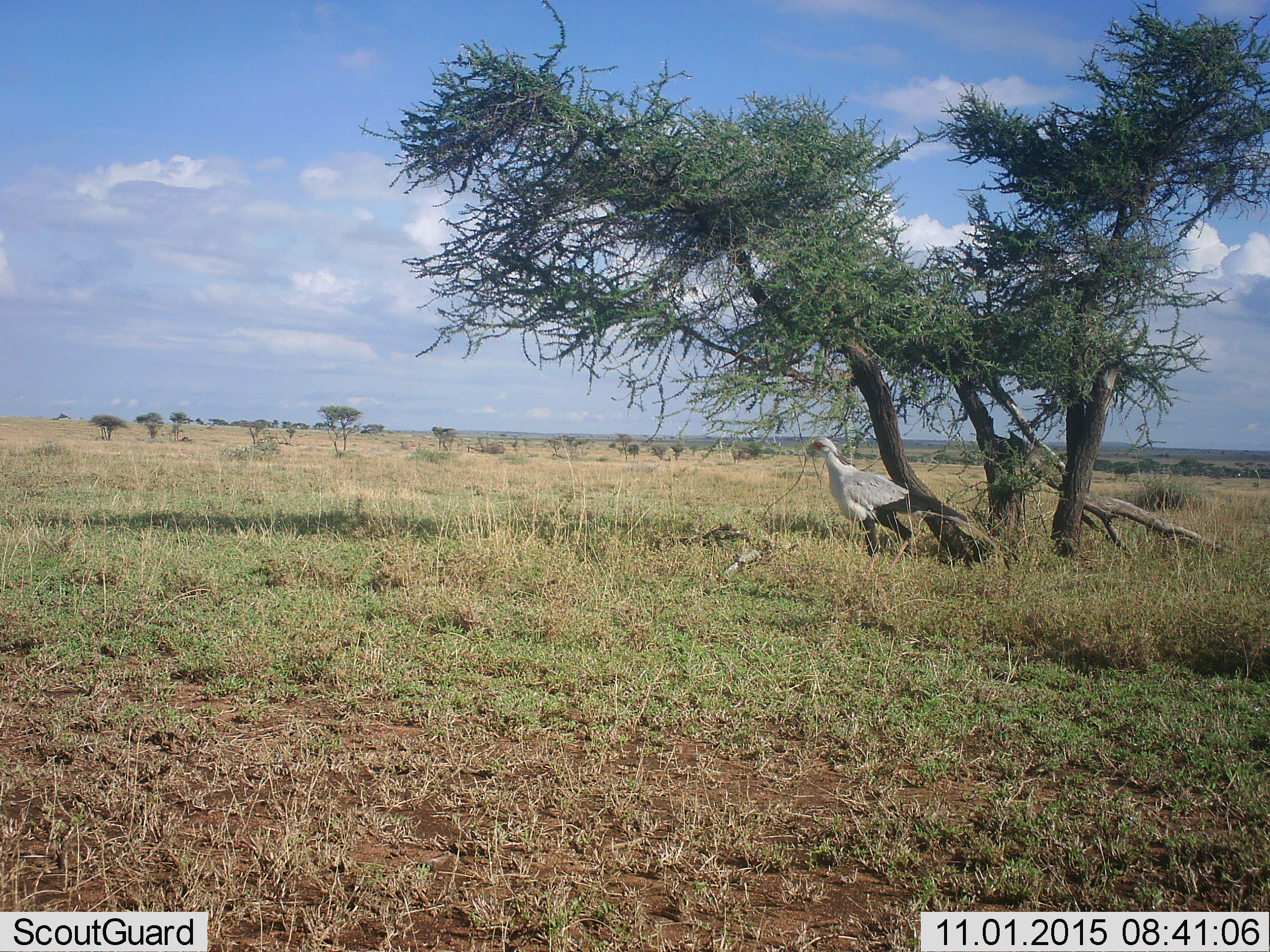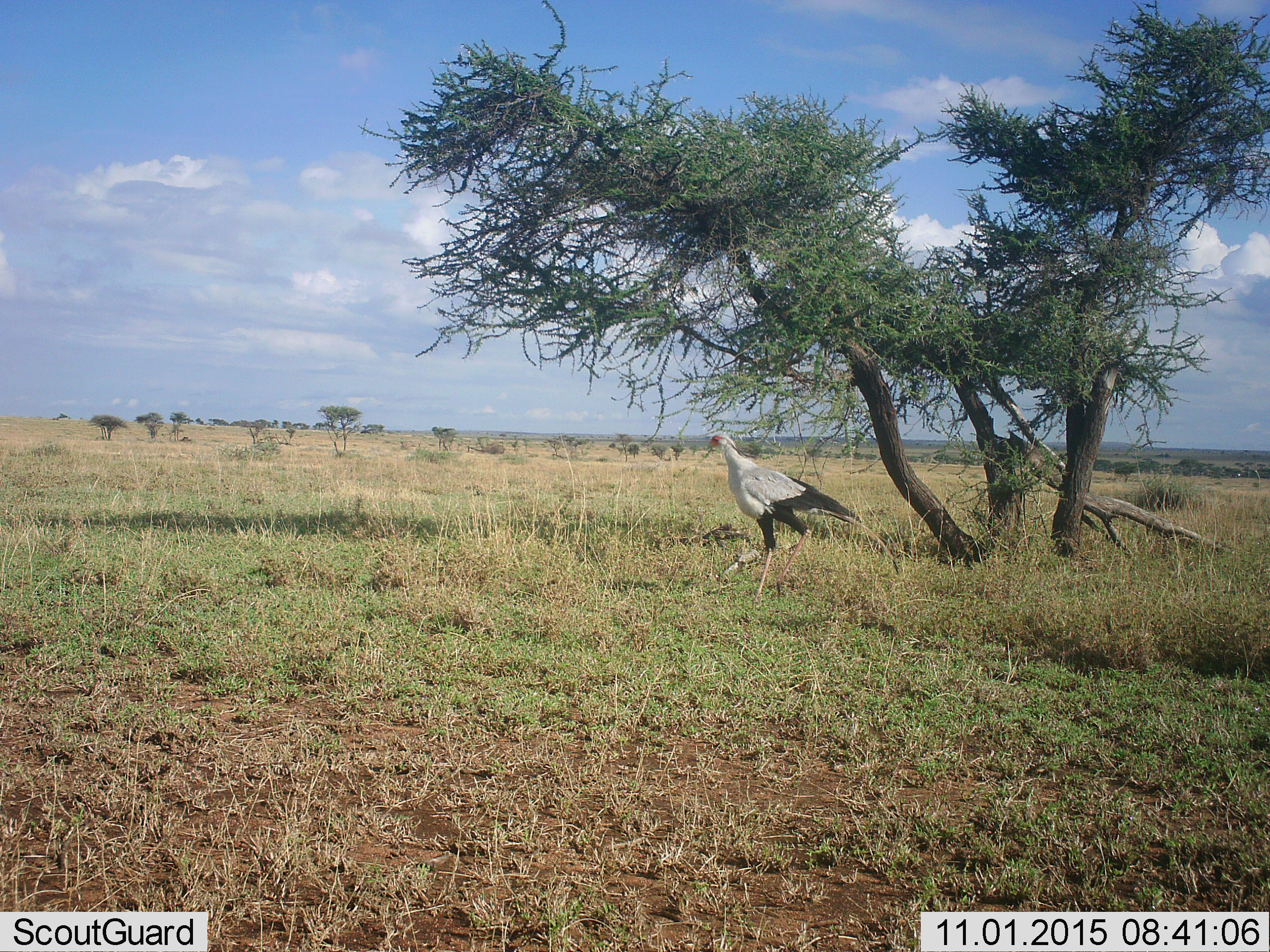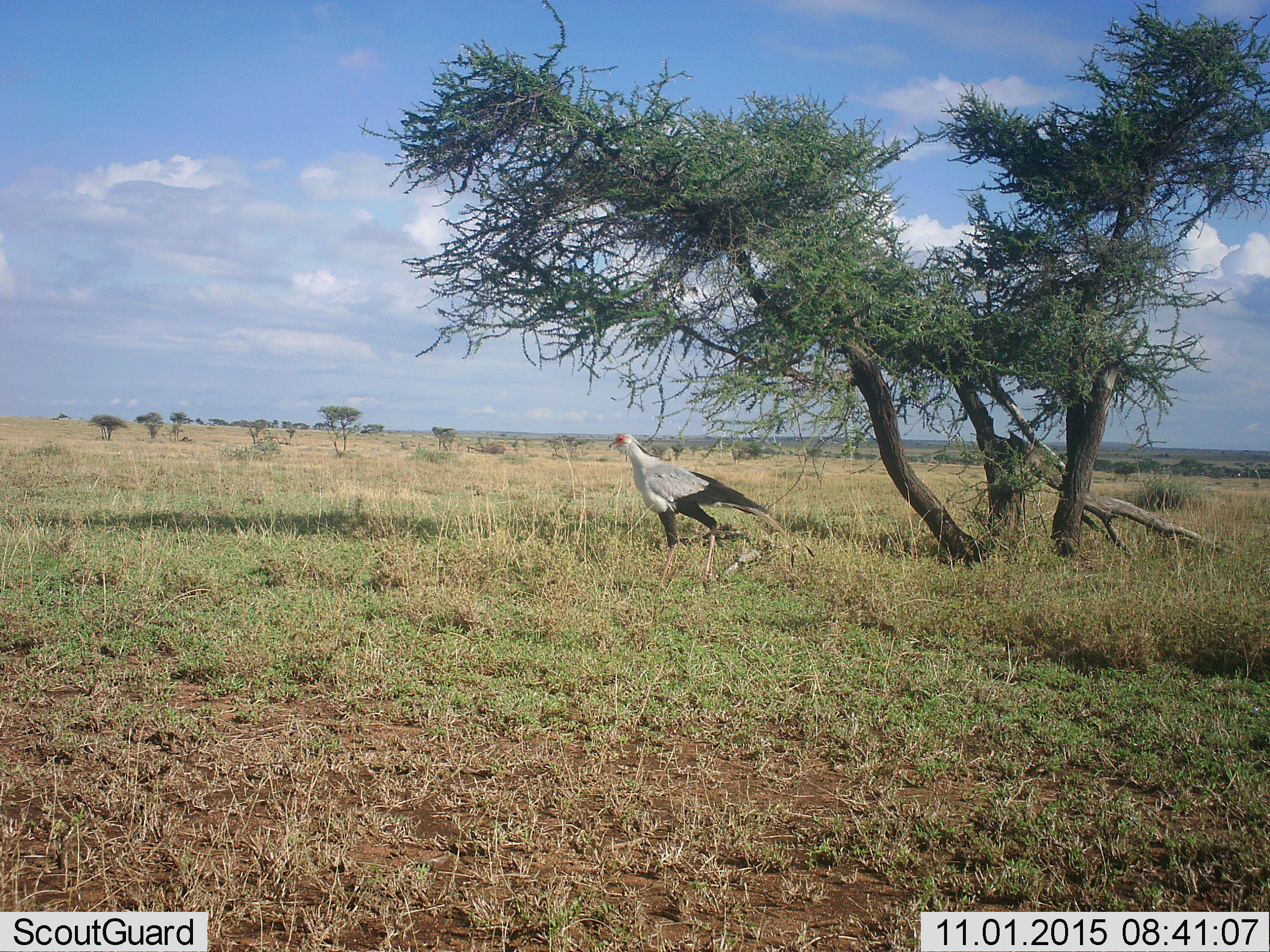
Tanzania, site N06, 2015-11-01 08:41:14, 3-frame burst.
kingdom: Animalia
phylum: Chordata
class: Aves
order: Accipitriformes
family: Sagittariidae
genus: Sagittarius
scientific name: Sagittarius serpentarius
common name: secretary bird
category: secretarybird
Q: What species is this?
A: Secretarybird (secretary bird) (Sagittarius serpentarius).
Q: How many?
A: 1.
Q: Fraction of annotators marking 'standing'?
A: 0%.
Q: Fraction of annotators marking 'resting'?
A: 0%.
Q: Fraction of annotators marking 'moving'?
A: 100%.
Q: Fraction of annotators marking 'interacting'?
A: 0%.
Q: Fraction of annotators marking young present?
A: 0%.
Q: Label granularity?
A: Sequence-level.